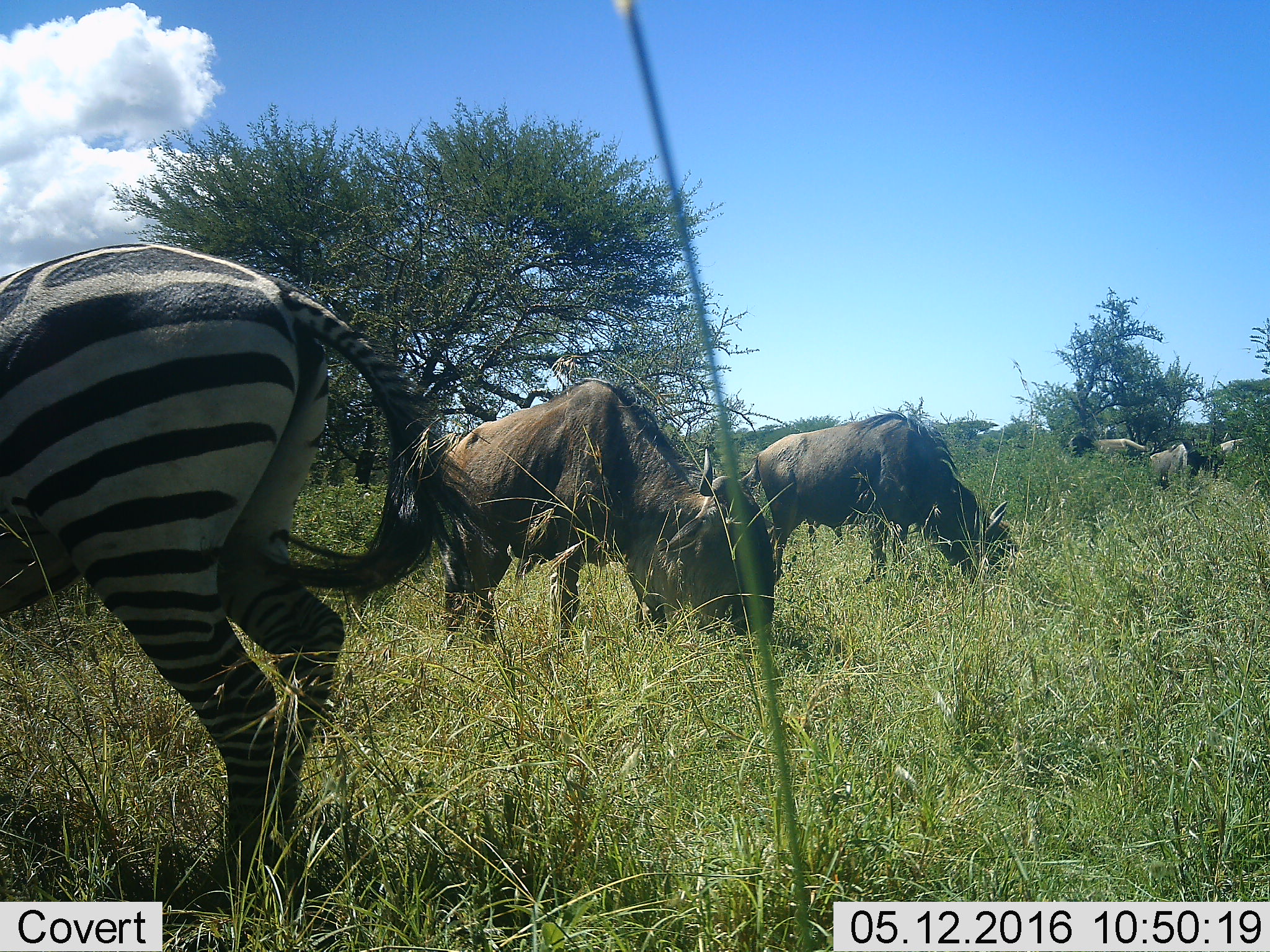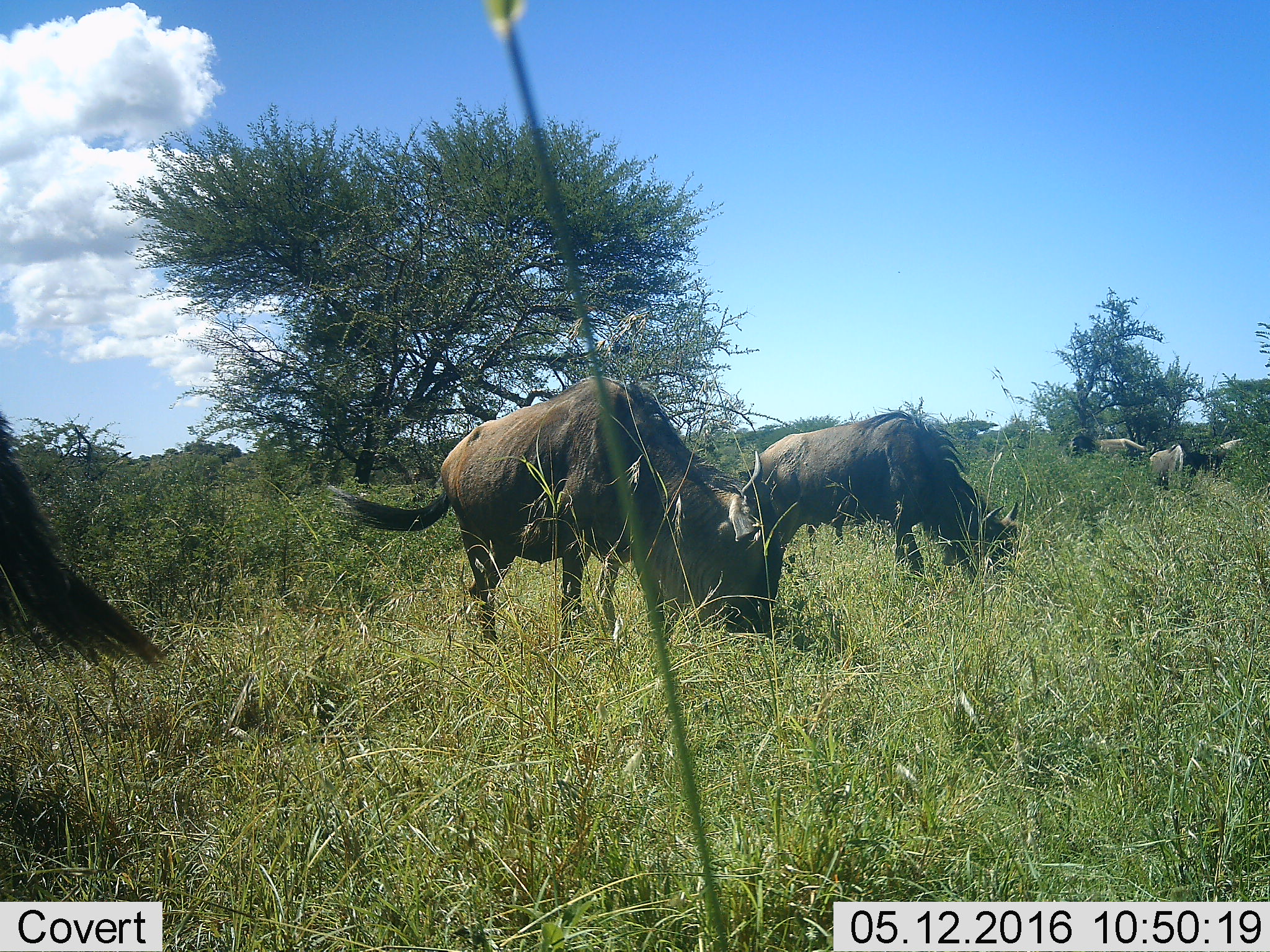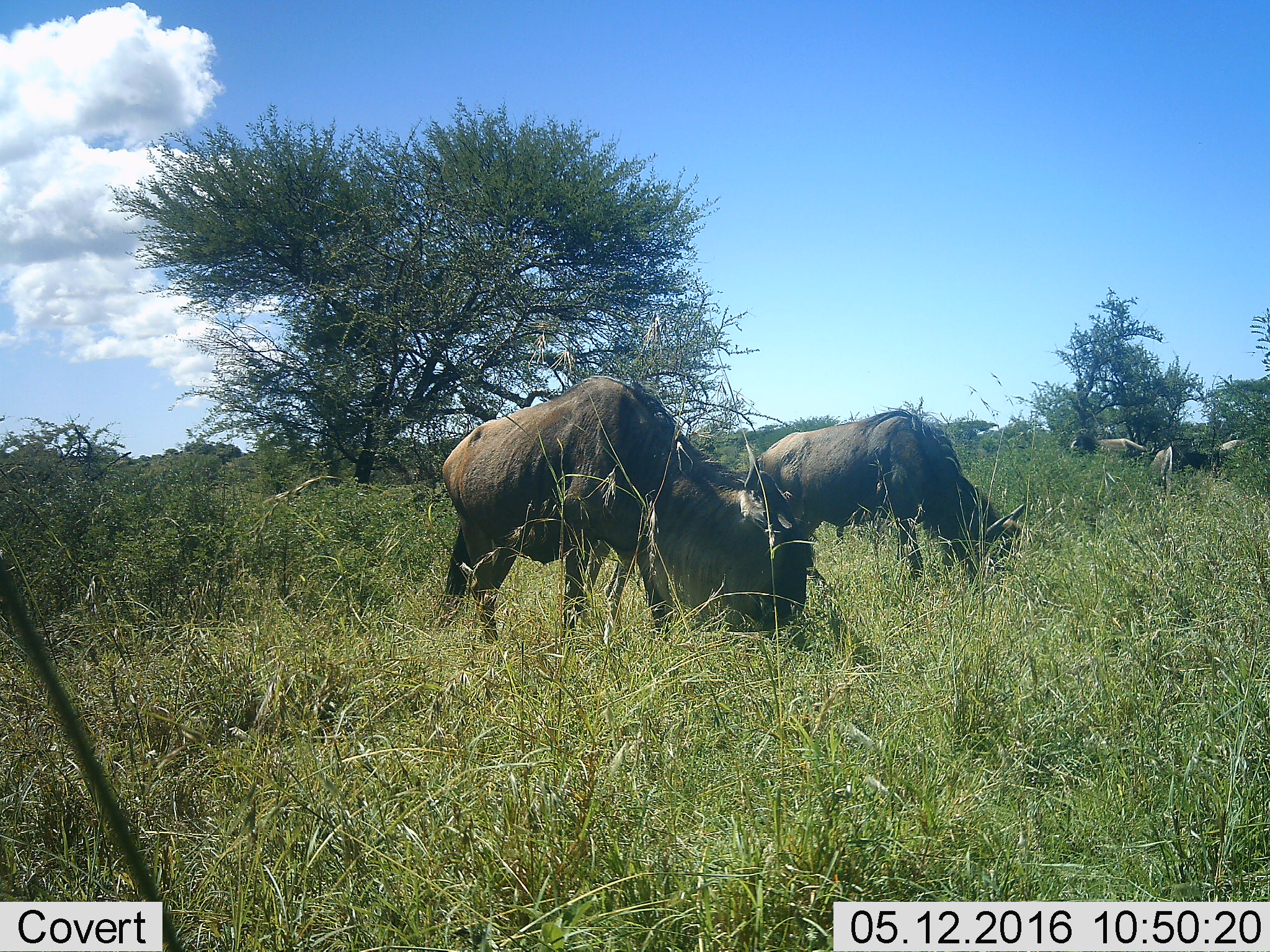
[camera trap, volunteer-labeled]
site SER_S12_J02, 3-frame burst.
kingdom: Animalia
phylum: Chordata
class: Mammalia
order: Artiodactyla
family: Bovidae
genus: Connochaetes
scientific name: Connochaetes taurinus taurinus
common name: blue wildebeest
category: wildebeestblue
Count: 5.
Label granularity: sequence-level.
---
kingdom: Animalia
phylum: Chordata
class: Mammalia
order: Perissodactyla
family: Equidae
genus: Equus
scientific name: Equus quagga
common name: plains zebra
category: zebraplains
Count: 1.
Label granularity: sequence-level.